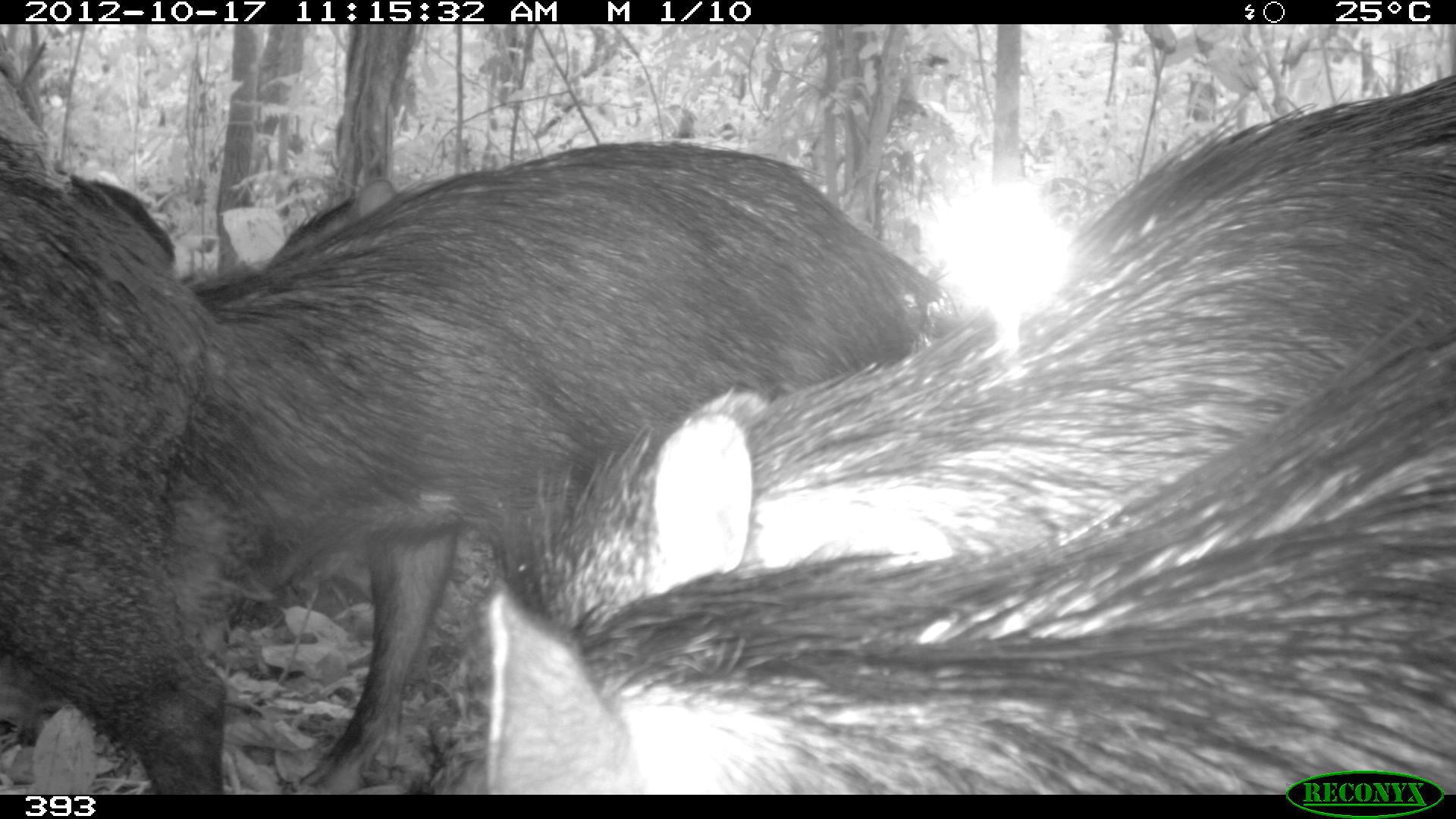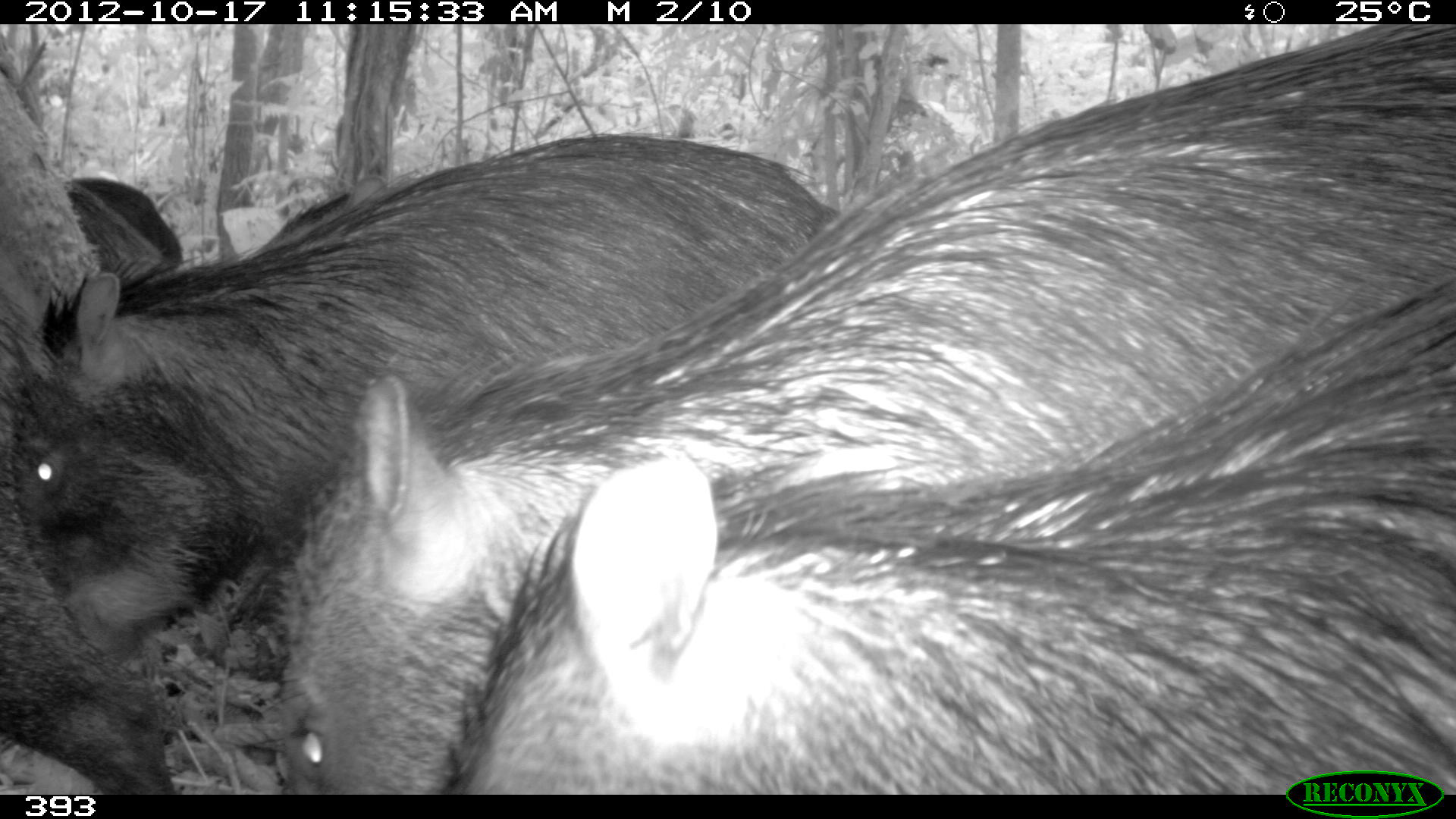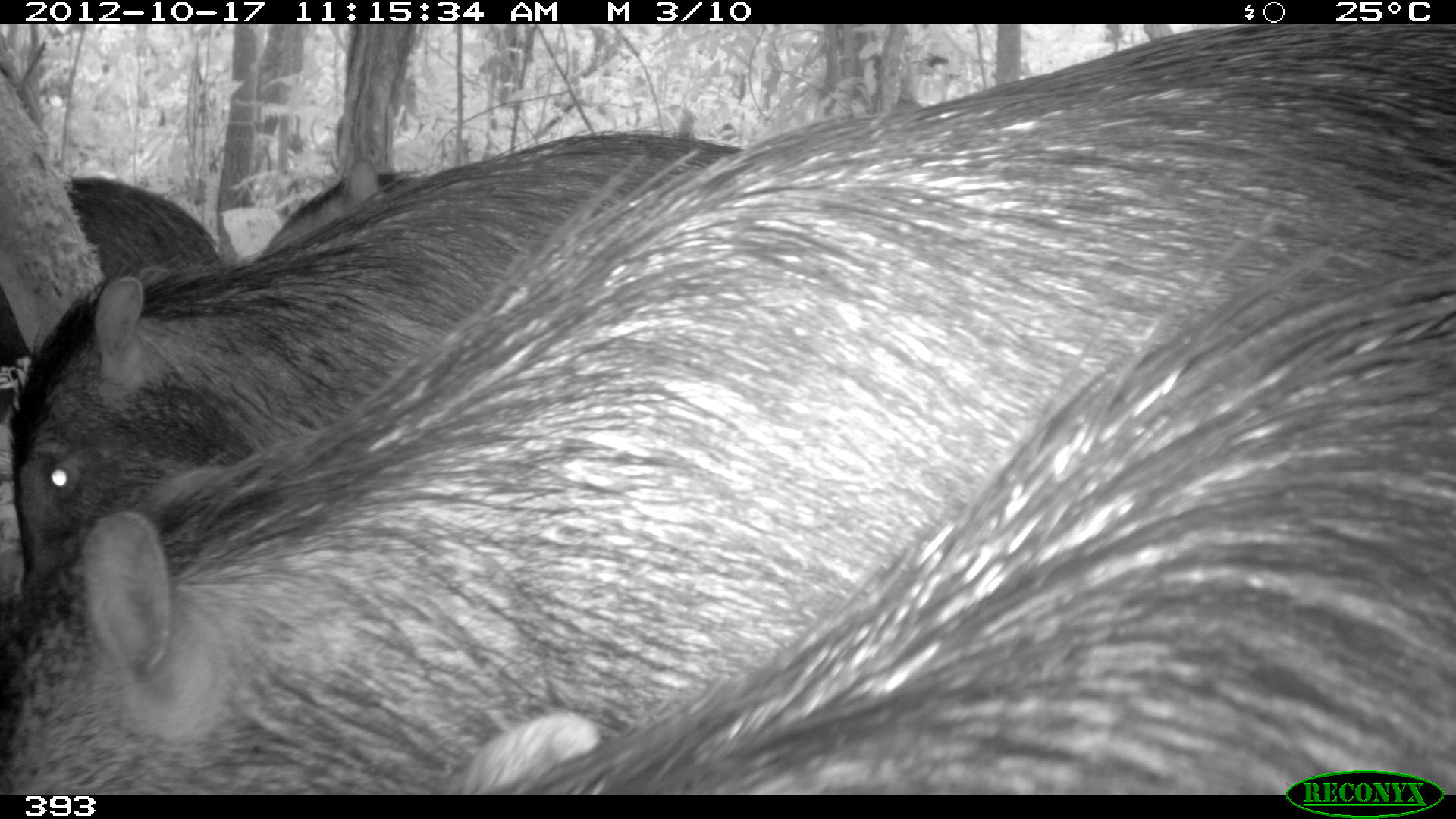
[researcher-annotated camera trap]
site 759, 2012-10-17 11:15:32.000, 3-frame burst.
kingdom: Animalia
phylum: Chordata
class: Mammalia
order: Artiodactyla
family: Tayassuidae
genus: Tayassu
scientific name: Tayassu pecari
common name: white-lipped peccary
Tayassu pecari (white-lipped peccary).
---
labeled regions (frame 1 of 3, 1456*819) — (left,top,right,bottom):
tayassu pecari: (528,77,1456,627); (186,138,948,790); (483,307,1456,793); (1,131,228,792); (264,176,396,280); (80,177,175,260)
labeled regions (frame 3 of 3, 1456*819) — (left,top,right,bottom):
tayassu pecari: (0,20,1451,791); (447,227,1456,790); (10,125,740,594); (3,172,219,369); (264,153,416,257)